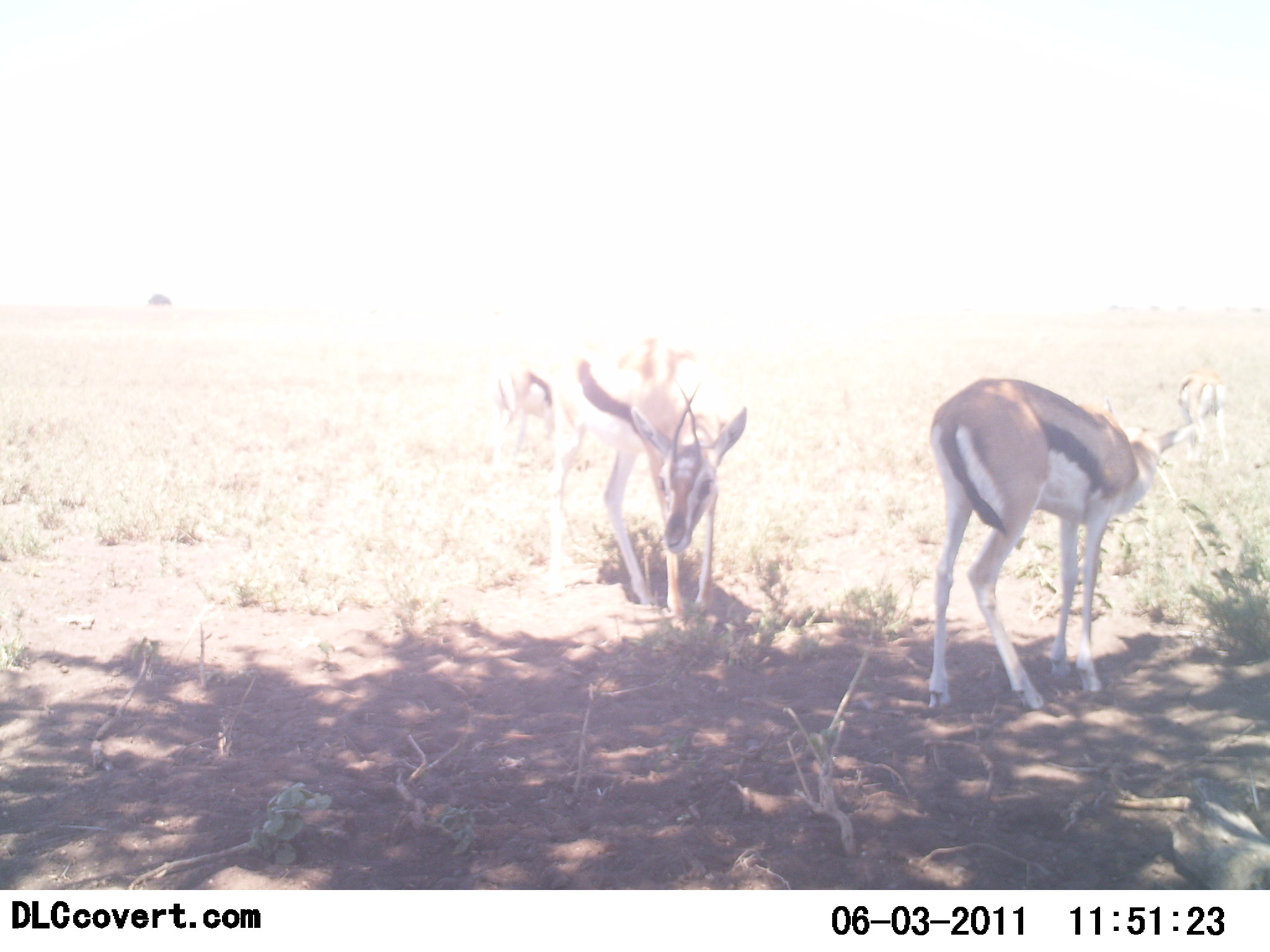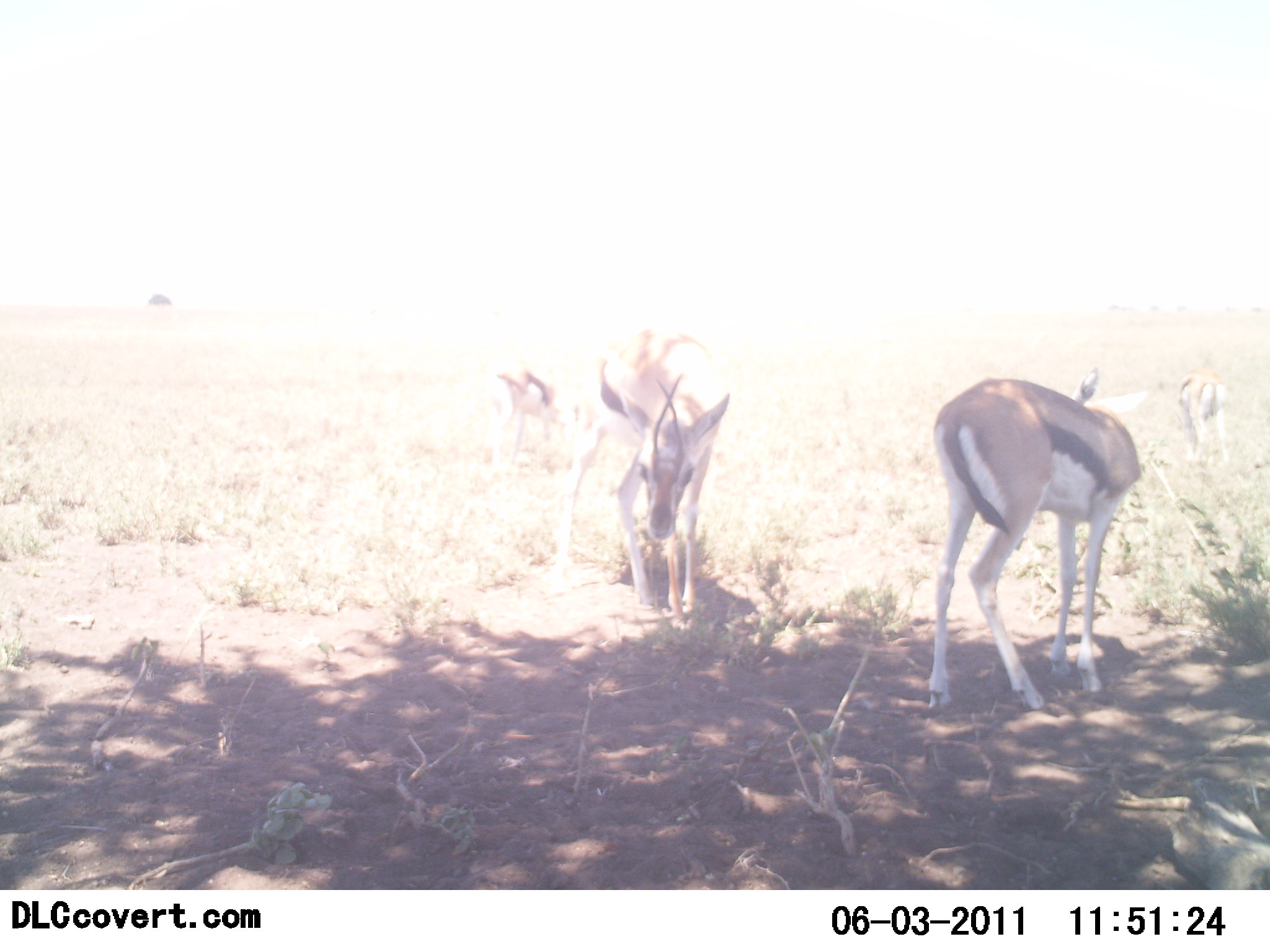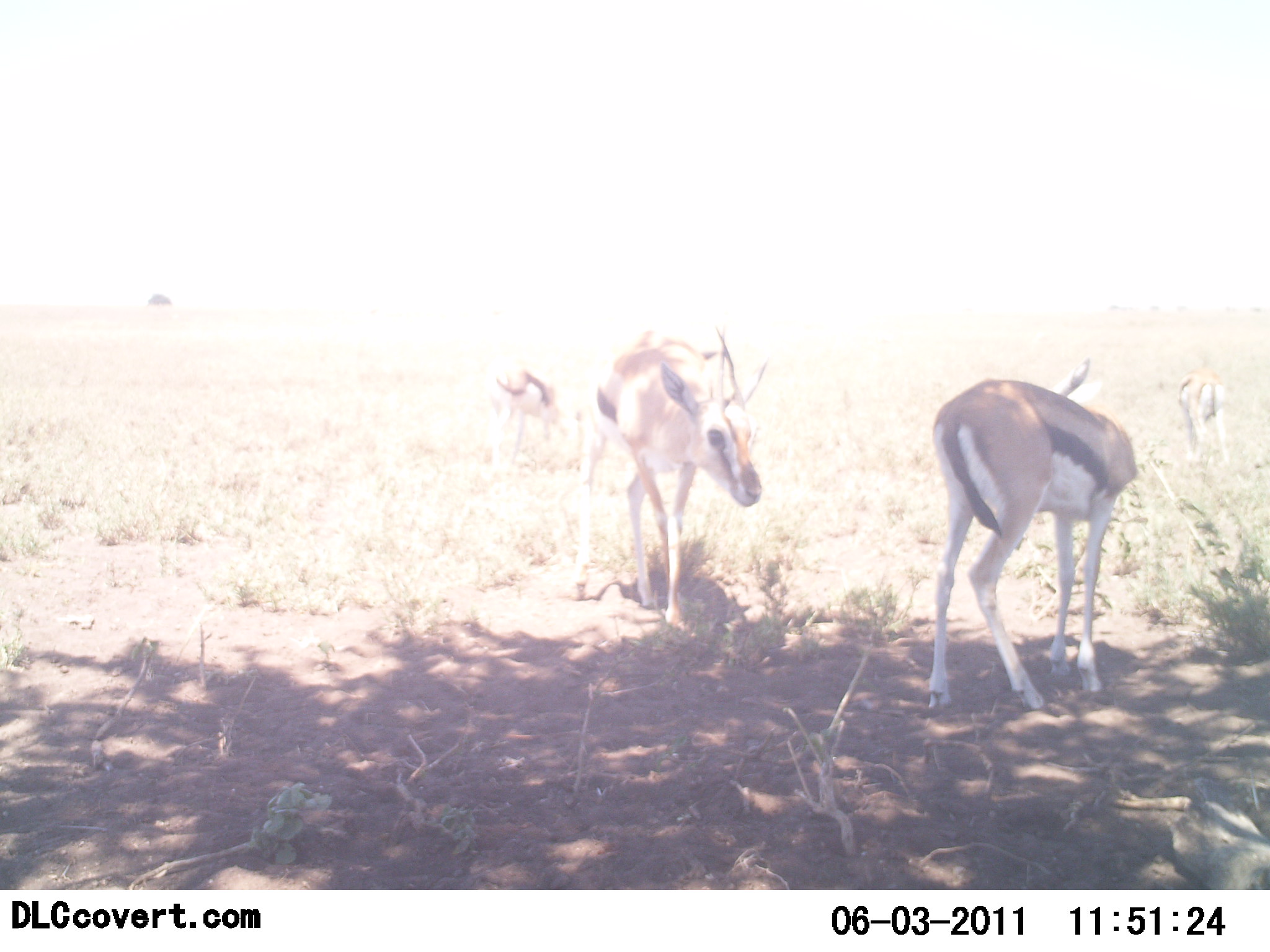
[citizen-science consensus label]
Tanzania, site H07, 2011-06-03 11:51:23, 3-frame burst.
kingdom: Animalia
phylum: Chordata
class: Mammalia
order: Artiodactyla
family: Bovidae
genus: Eudorcas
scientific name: Eudorcas thomsonii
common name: thomson's gazelle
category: gazellethomsons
Gazellethomsons (thomson's gazelle) (Eudorcas thomsonii), count 3. Behavior (volunteer vote fractions): standing 75%, resting 0%, moving 17%, interacting 0%. Young present (vote fraction): 0%. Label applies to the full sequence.